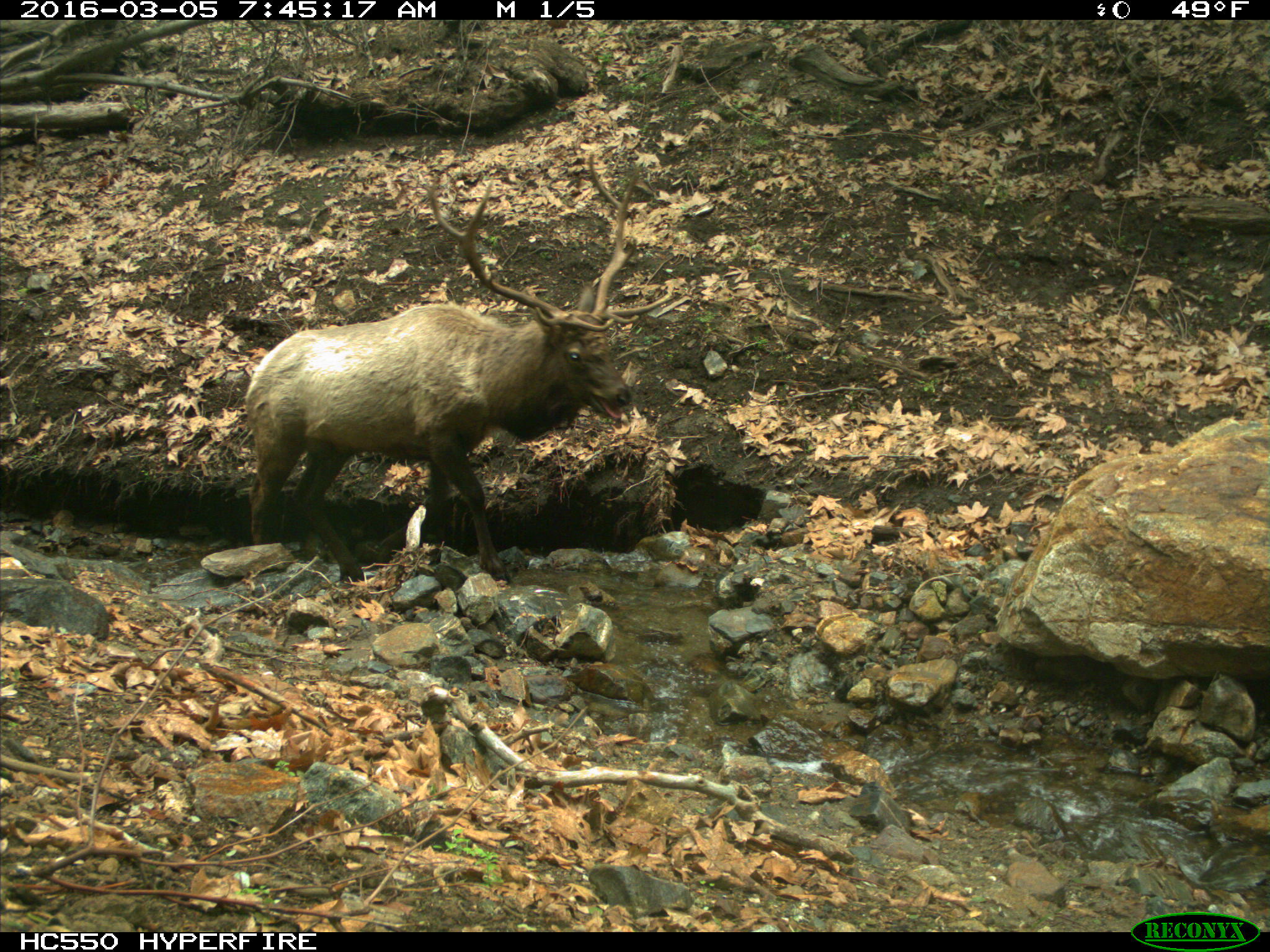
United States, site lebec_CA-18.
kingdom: Animalia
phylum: Chordata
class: Mammalia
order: Artiodactyla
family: Cervidae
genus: Cervus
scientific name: Cervus canadensis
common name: elk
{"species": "Cervus canadensis (elk)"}